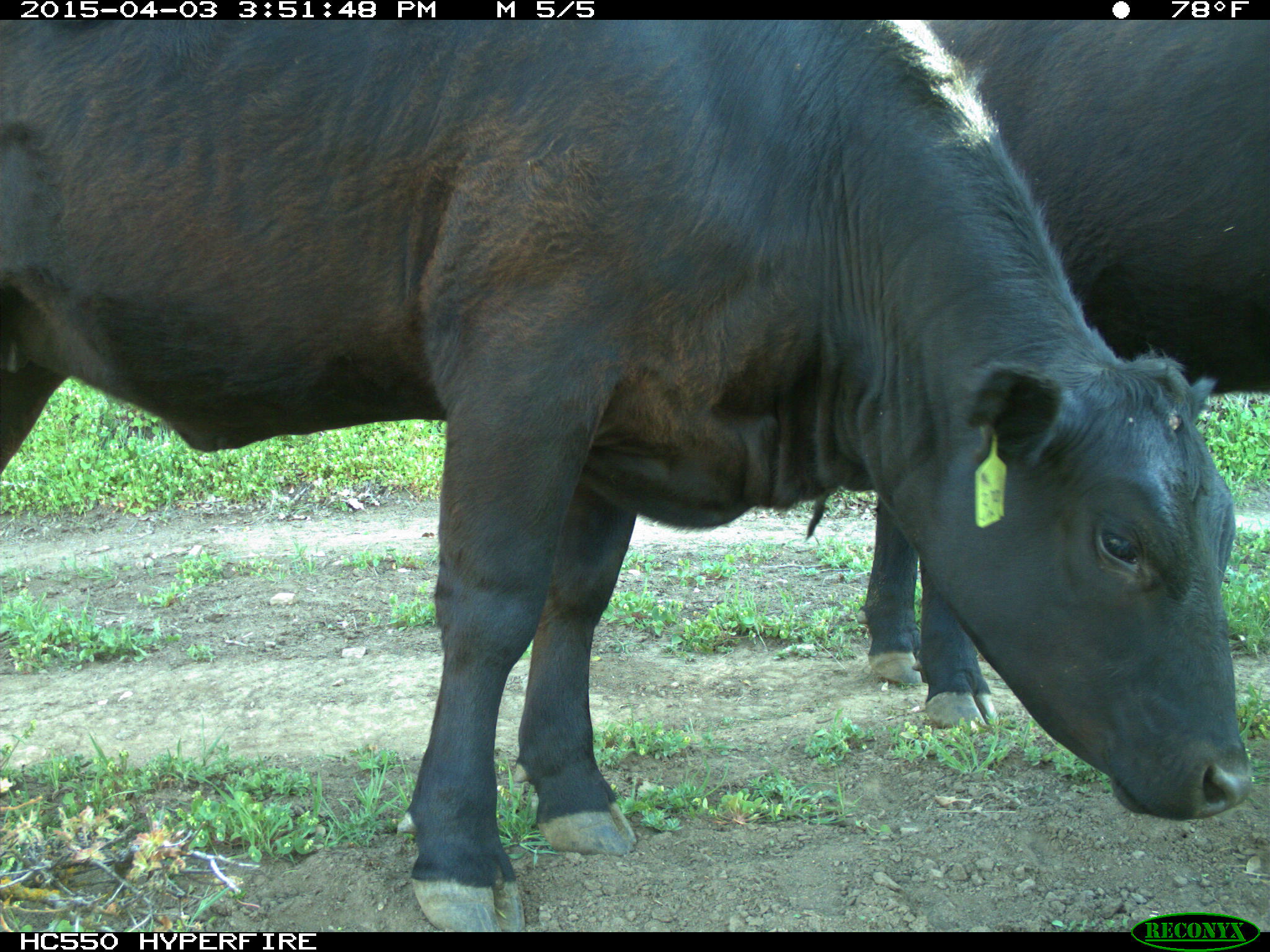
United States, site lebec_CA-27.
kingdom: Animalia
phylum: Chordata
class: Mammalia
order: Artiodactyla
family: Bovidae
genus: Bos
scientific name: Bos taurus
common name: domestic cow